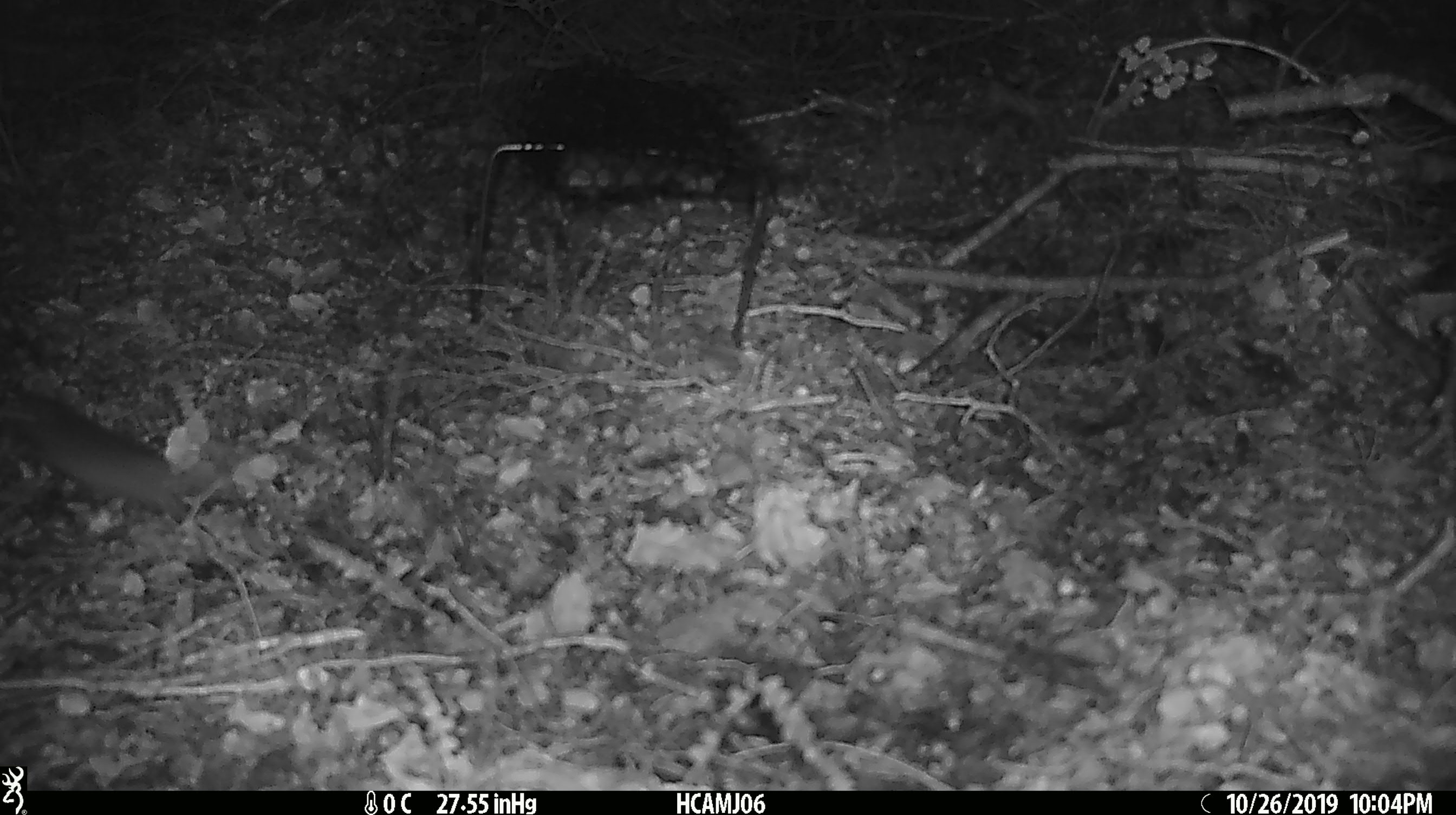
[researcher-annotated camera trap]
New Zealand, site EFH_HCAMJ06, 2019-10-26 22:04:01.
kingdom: Animalia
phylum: Chordata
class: Mammalia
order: Rodentia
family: Muridae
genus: Mus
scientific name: Mus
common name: mouse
Mouse (Mus).